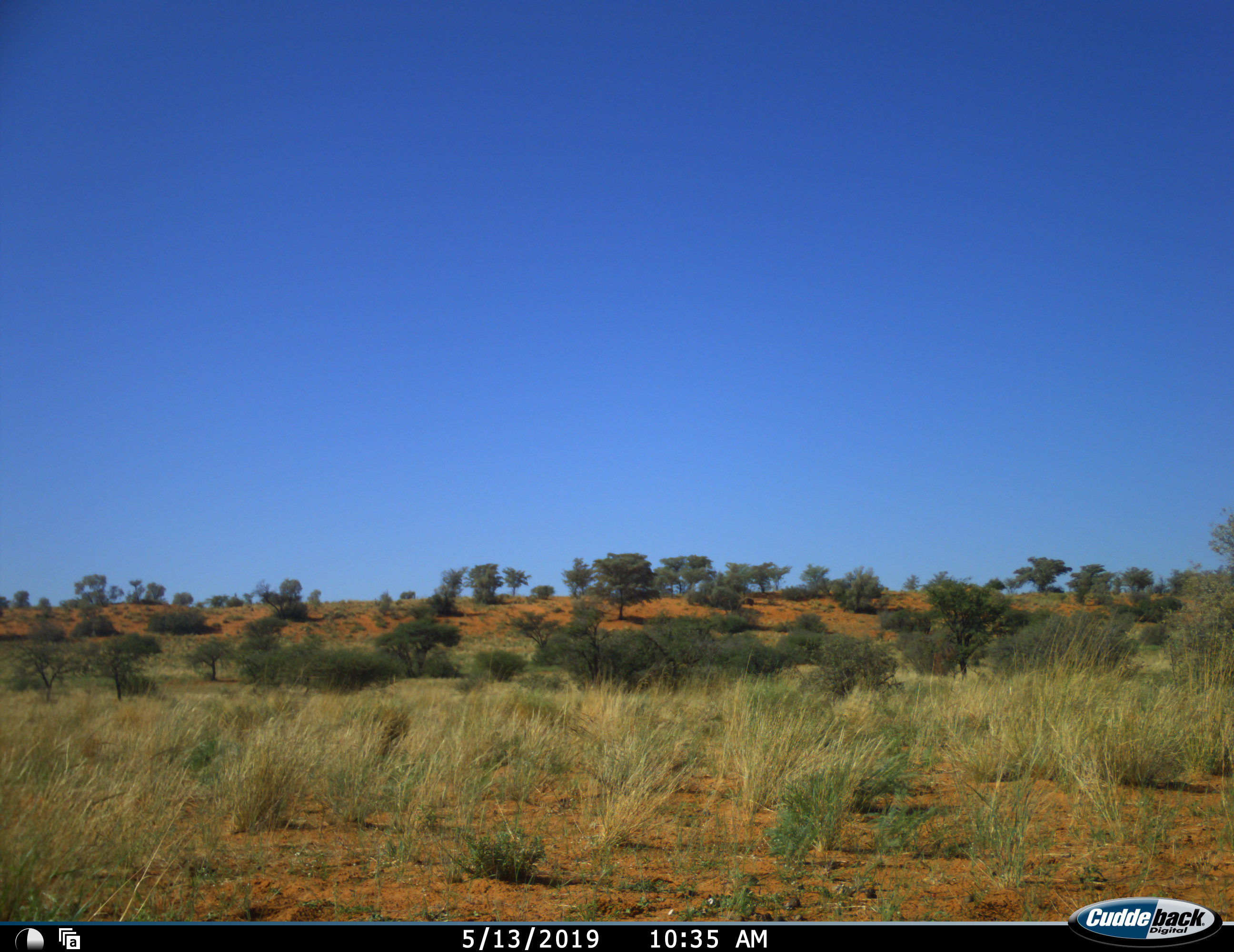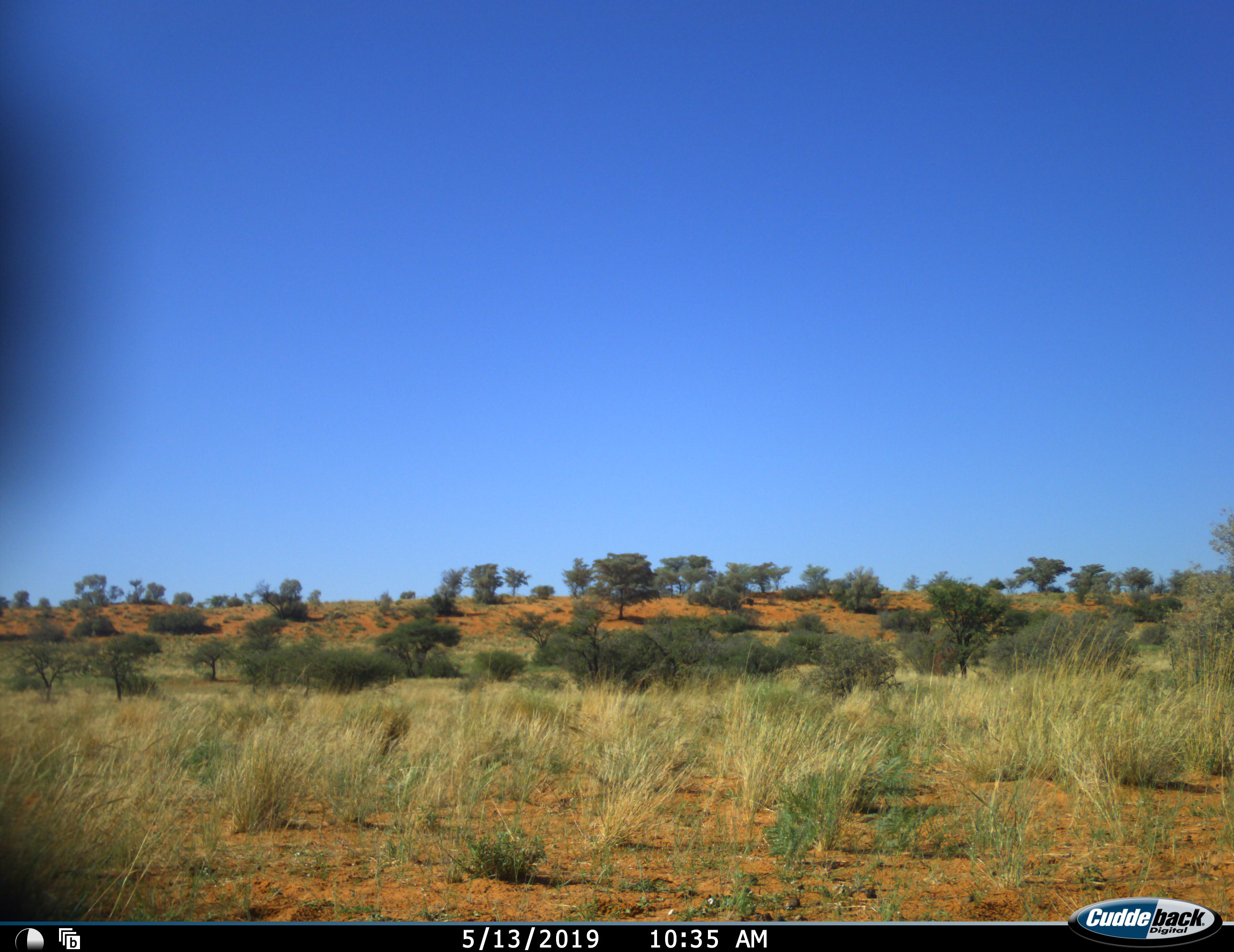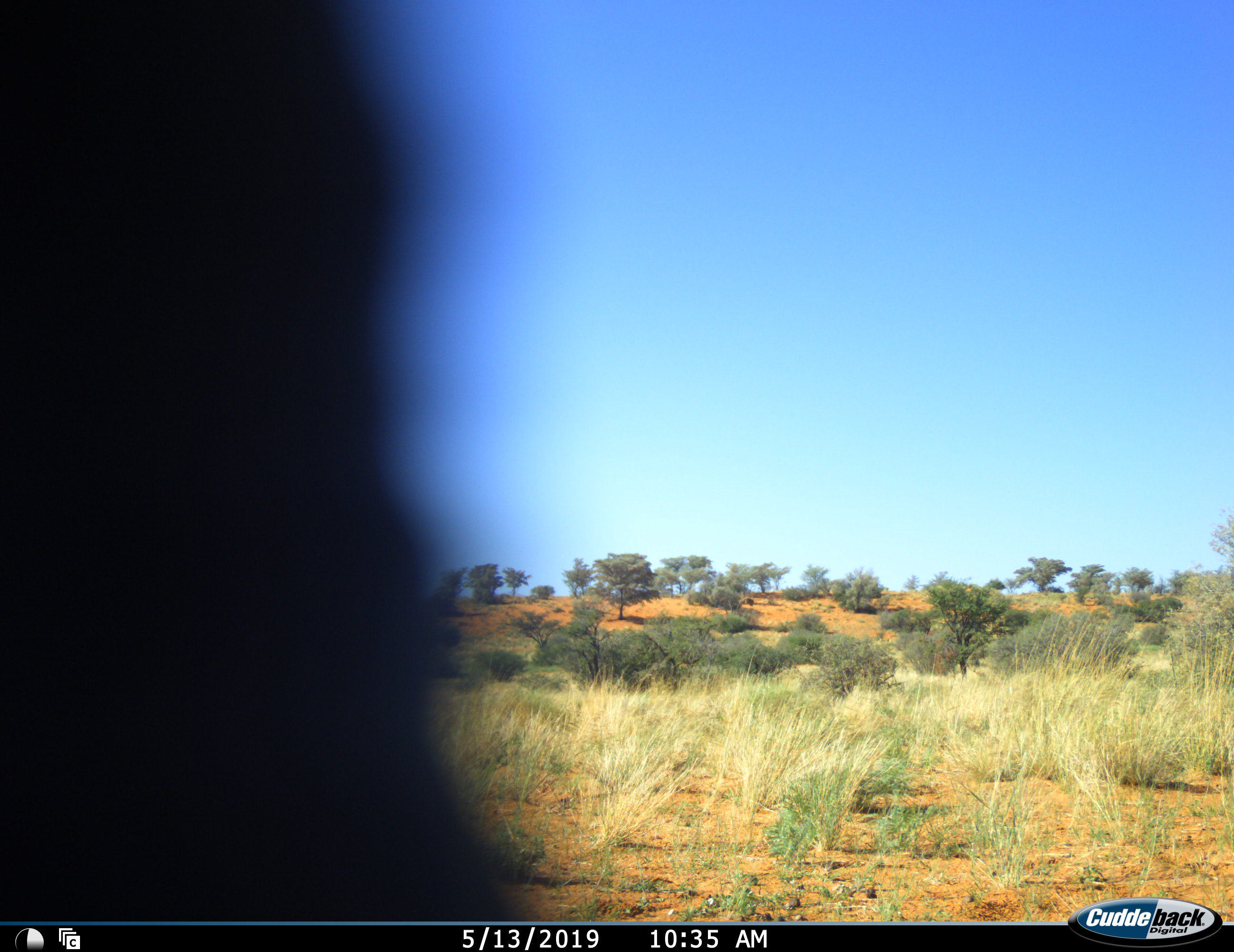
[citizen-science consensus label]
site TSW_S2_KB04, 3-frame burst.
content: unidentified animal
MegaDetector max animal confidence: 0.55